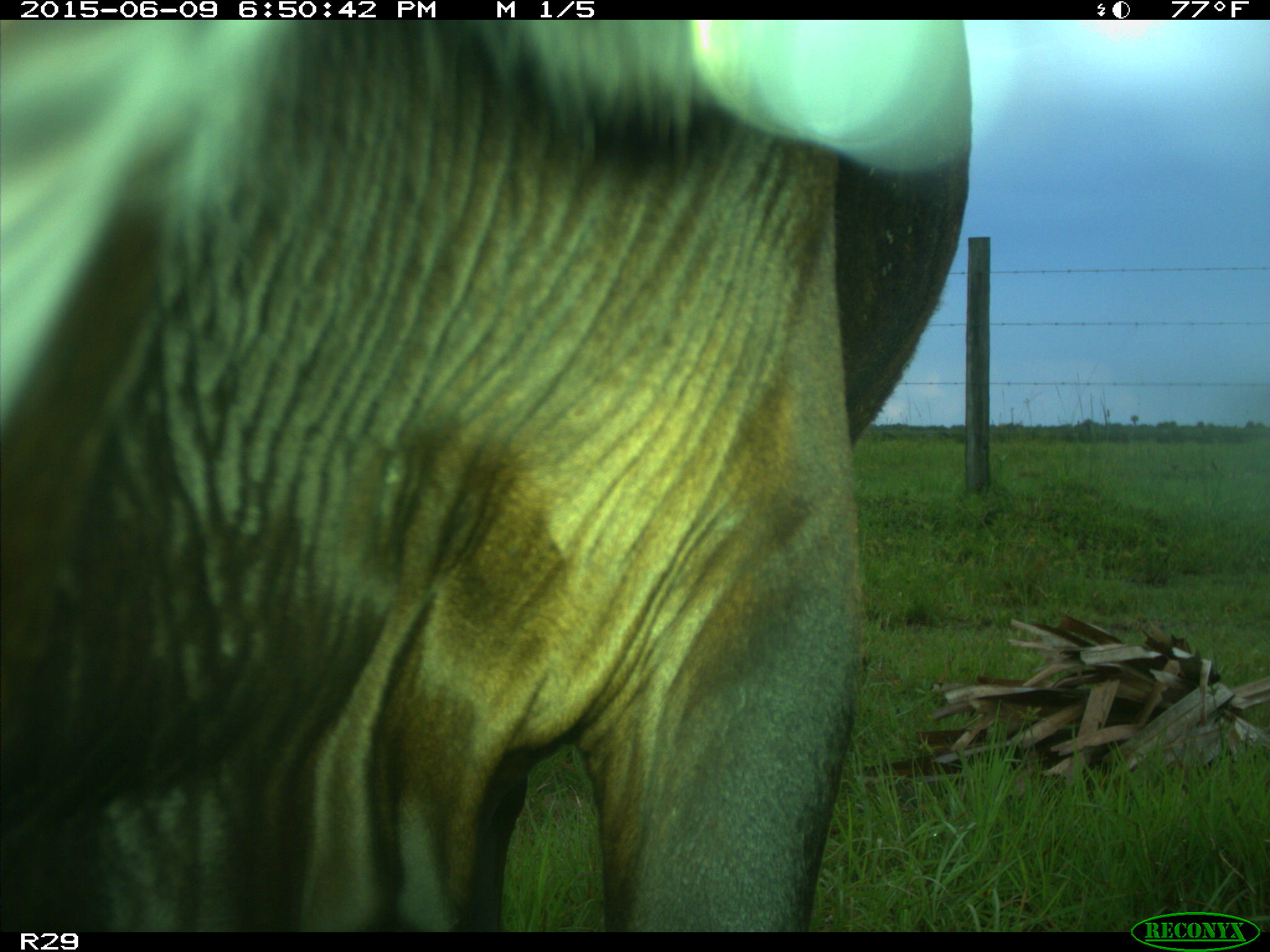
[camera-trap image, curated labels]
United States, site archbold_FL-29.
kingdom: Animalia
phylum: Chordata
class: Mammalia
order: Artiodactyla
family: Bovidae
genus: Bos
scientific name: Bos taurus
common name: domestic cow